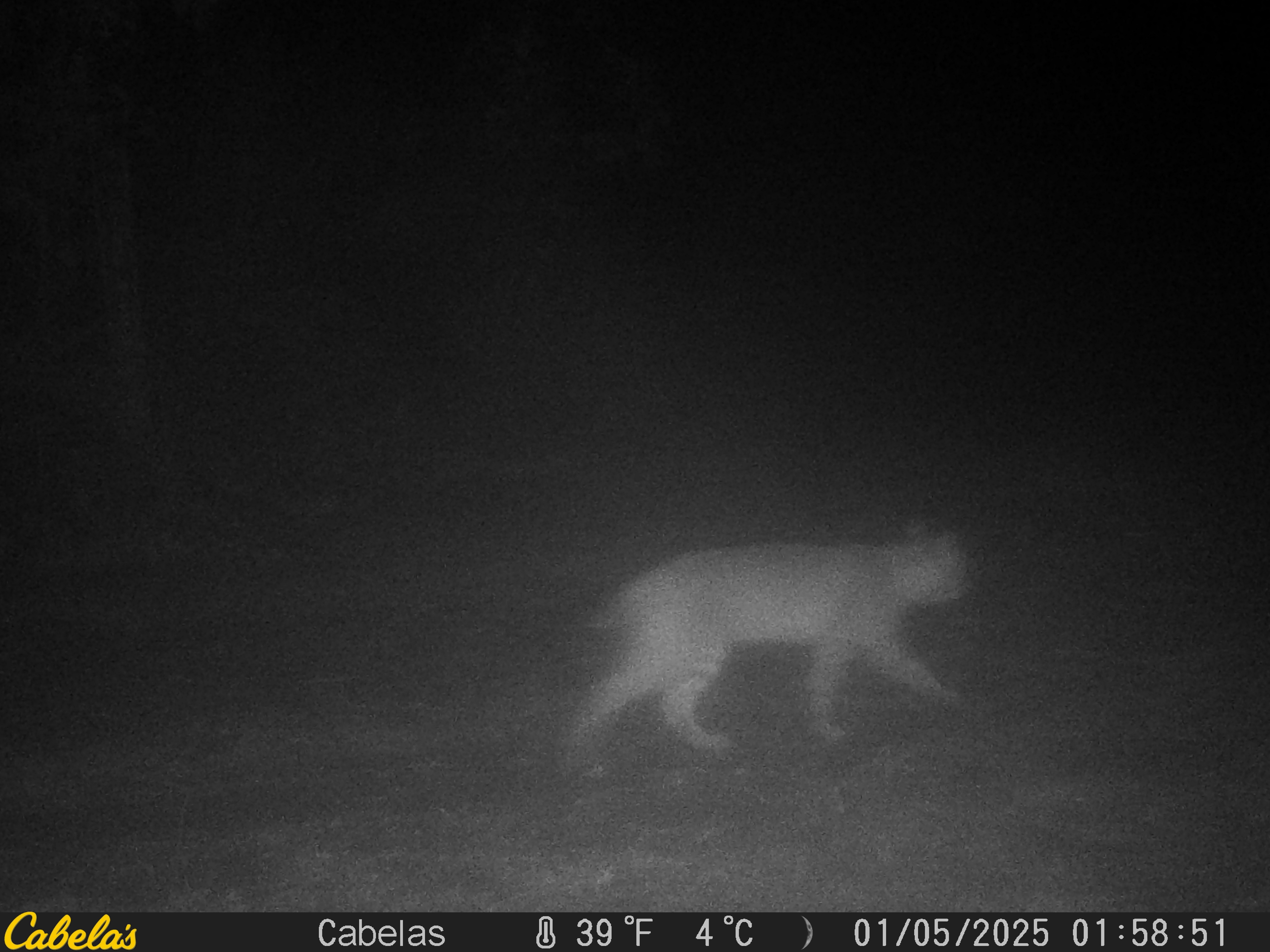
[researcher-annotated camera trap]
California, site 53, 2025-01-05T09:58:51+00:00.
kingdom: Animalia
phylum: Chordata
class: Mammalia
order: Carnivora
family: Felidae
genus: Lynx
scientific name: Lynx rufus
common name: bobcat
Bobcat (Lynx rufus).